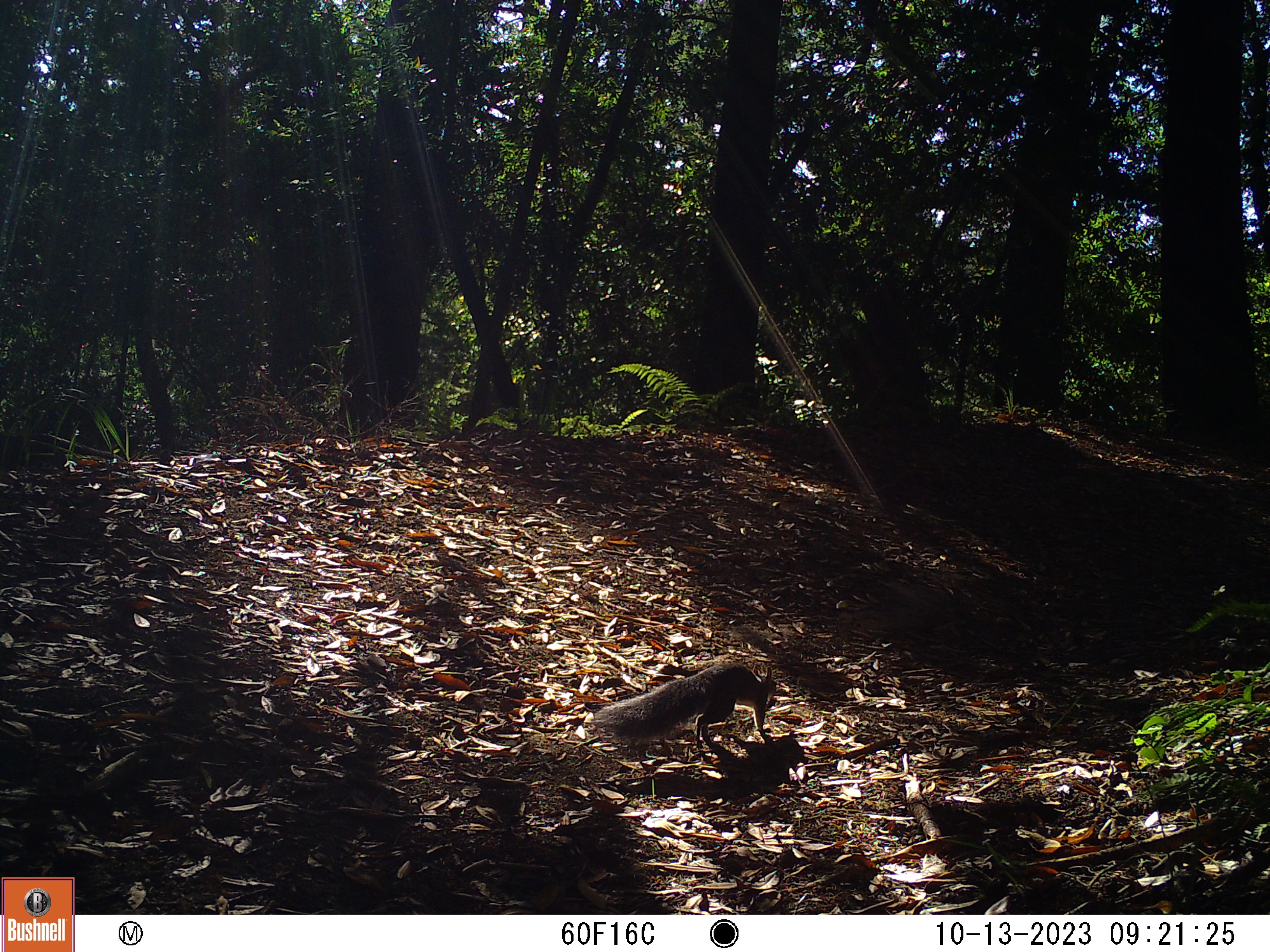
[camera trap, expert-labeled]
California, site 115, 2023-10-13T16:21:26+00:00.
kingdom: Animalia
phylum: Chordata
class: Mammalia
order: Rodentia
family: Sciuridae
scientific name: Sciuridae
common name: squirrel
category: unknown squirrel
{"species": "unknown squirrel (squirrel) (Sciuridae)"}